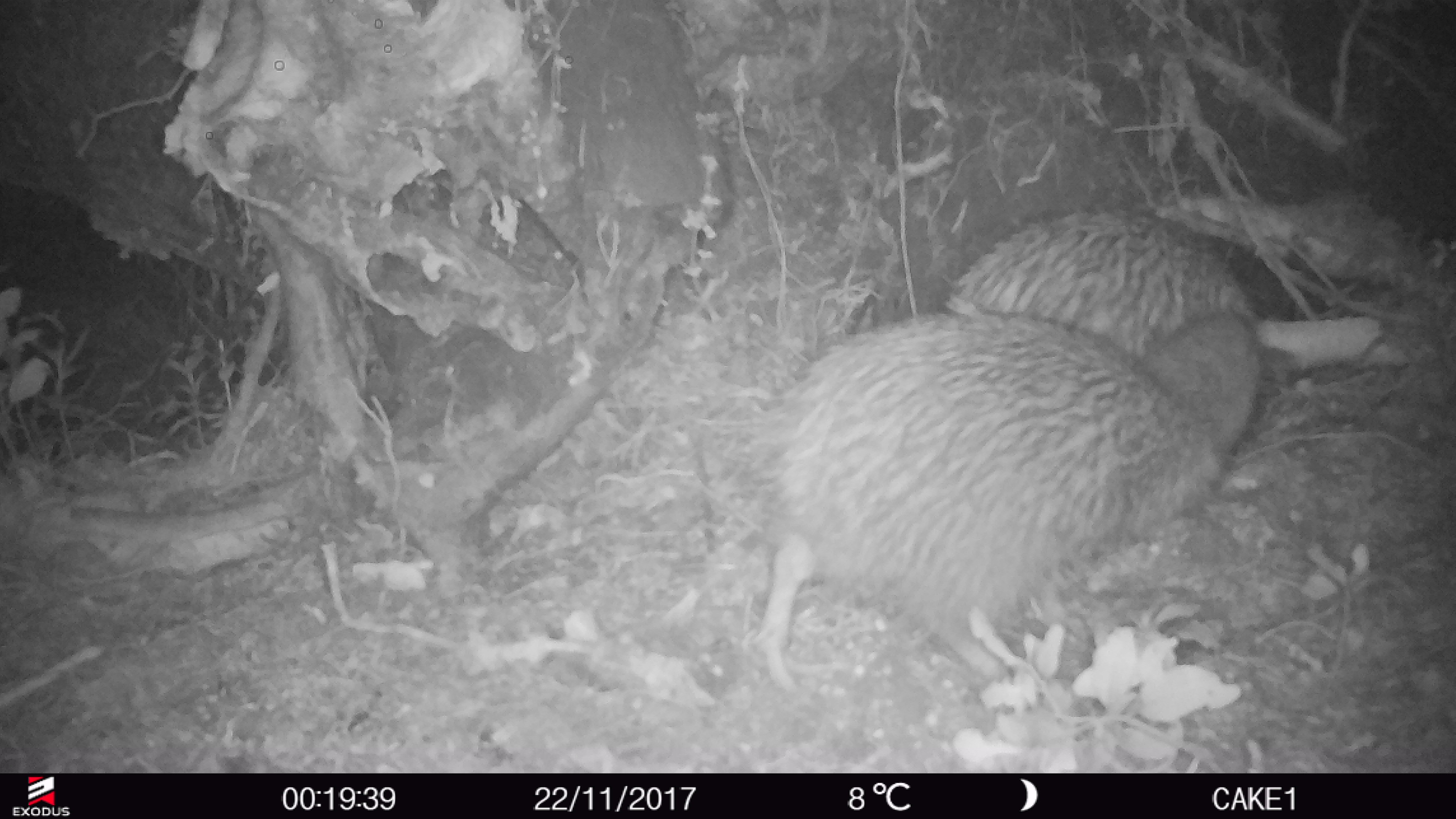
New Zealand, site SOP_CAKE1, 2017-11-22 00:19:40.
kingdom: Animalia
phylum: Chordata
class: Aves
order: Apterygiformes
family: Apterygidae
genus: Apteryx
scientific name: Apteryx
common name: kiwi